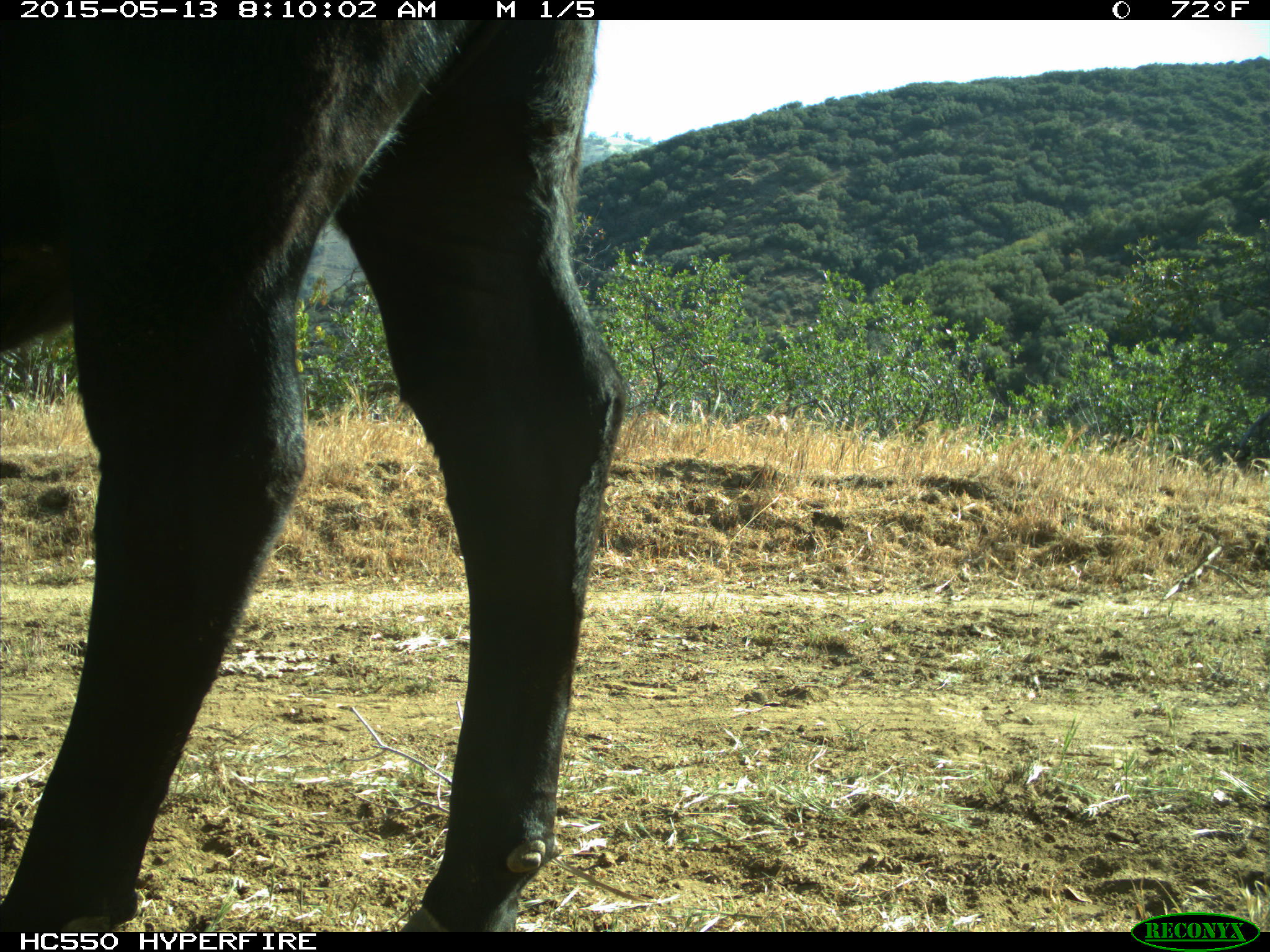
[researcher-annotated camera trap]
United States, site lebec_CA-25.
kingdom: Animalia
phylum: Chordata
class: Mammalia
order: Artiodactyla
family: Bovidae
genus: Bos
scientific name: Bos taurus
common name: domestic cow